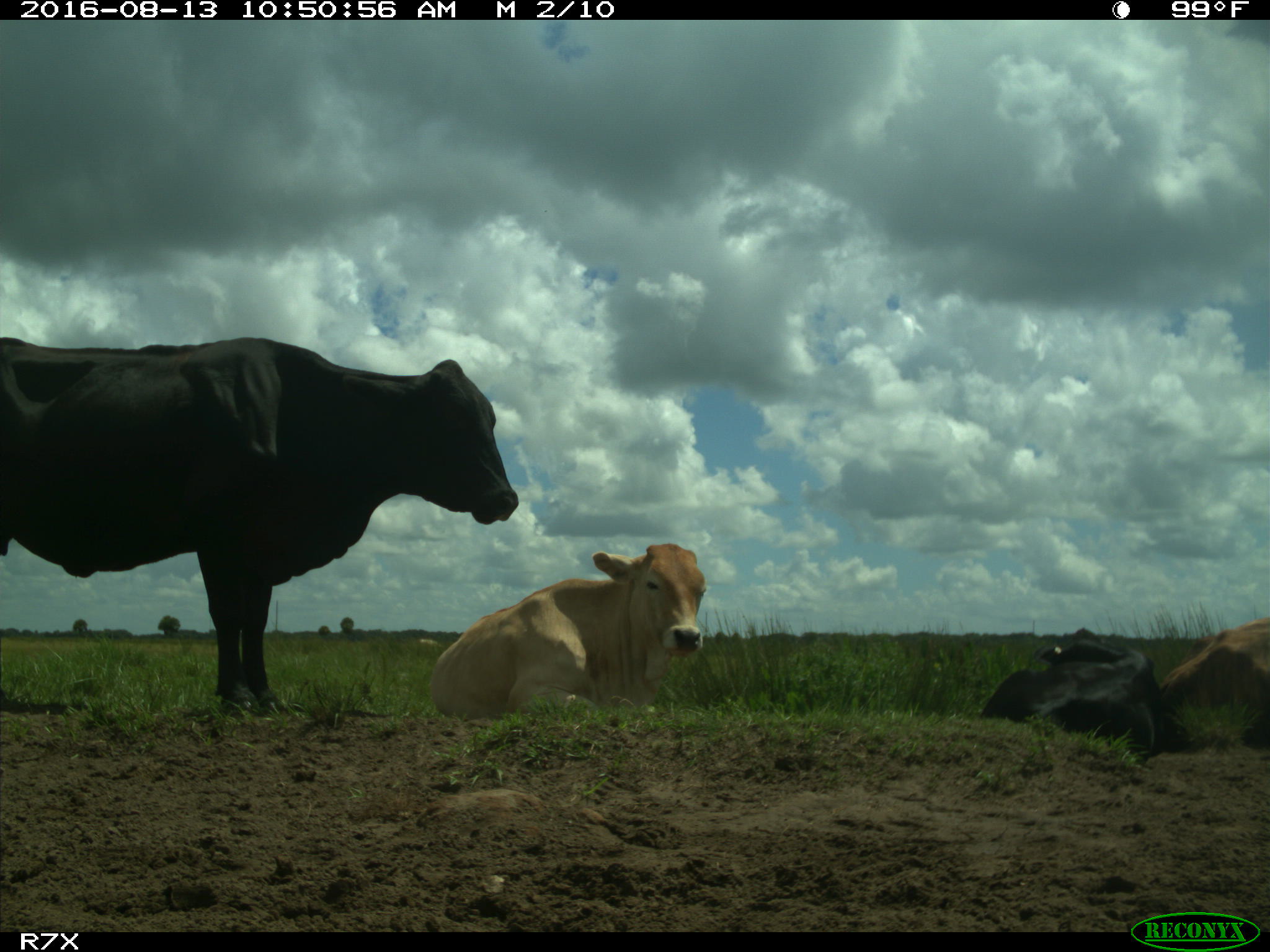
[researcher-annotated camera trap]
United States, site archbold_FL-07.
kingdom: Animalia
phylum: Chordata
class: Mammalia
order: Artiodactyla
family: Bovidae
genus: Bos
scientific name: Bos taurus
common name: domestic cow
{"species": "Bos taurus (domestic cow)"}